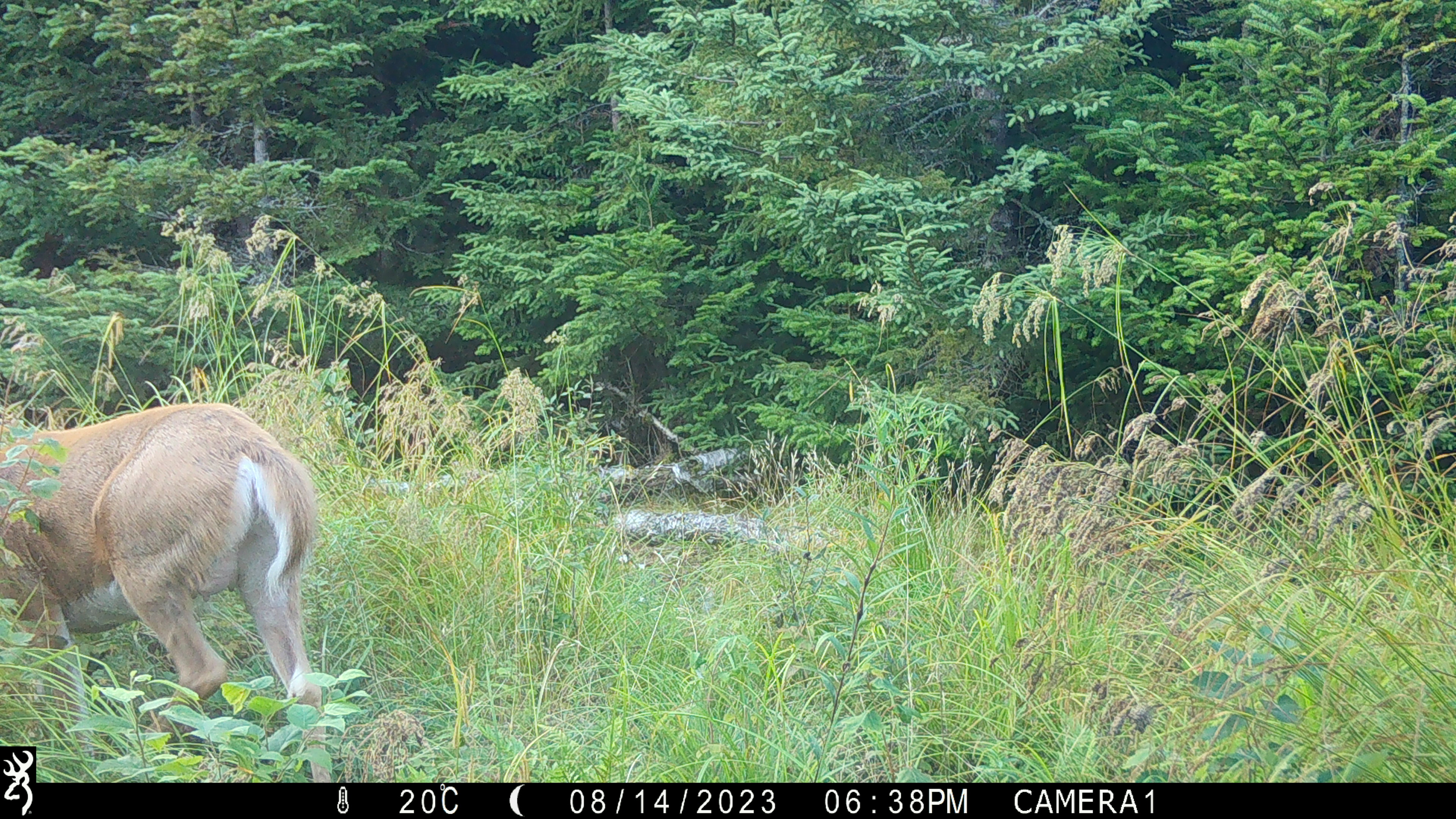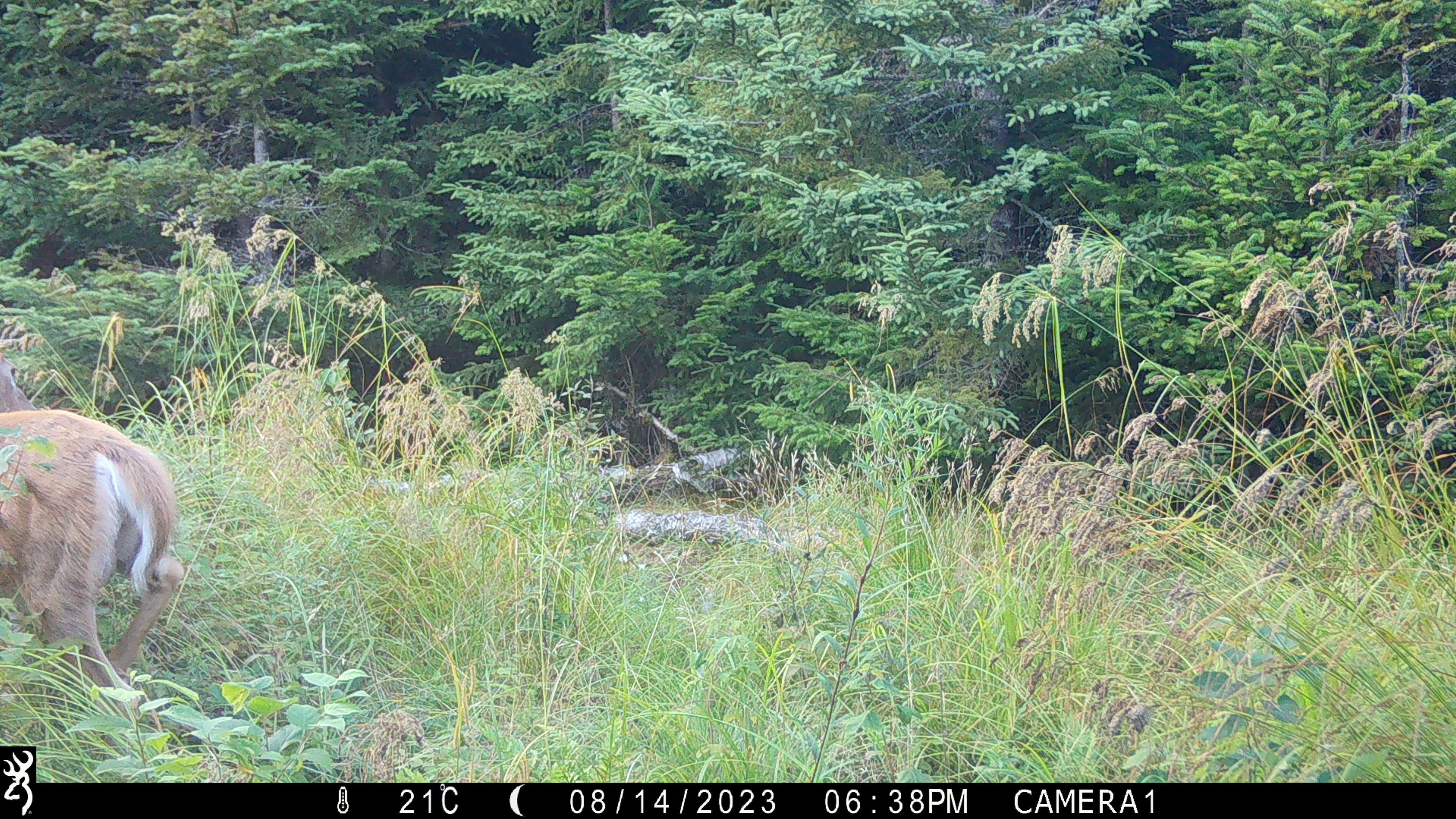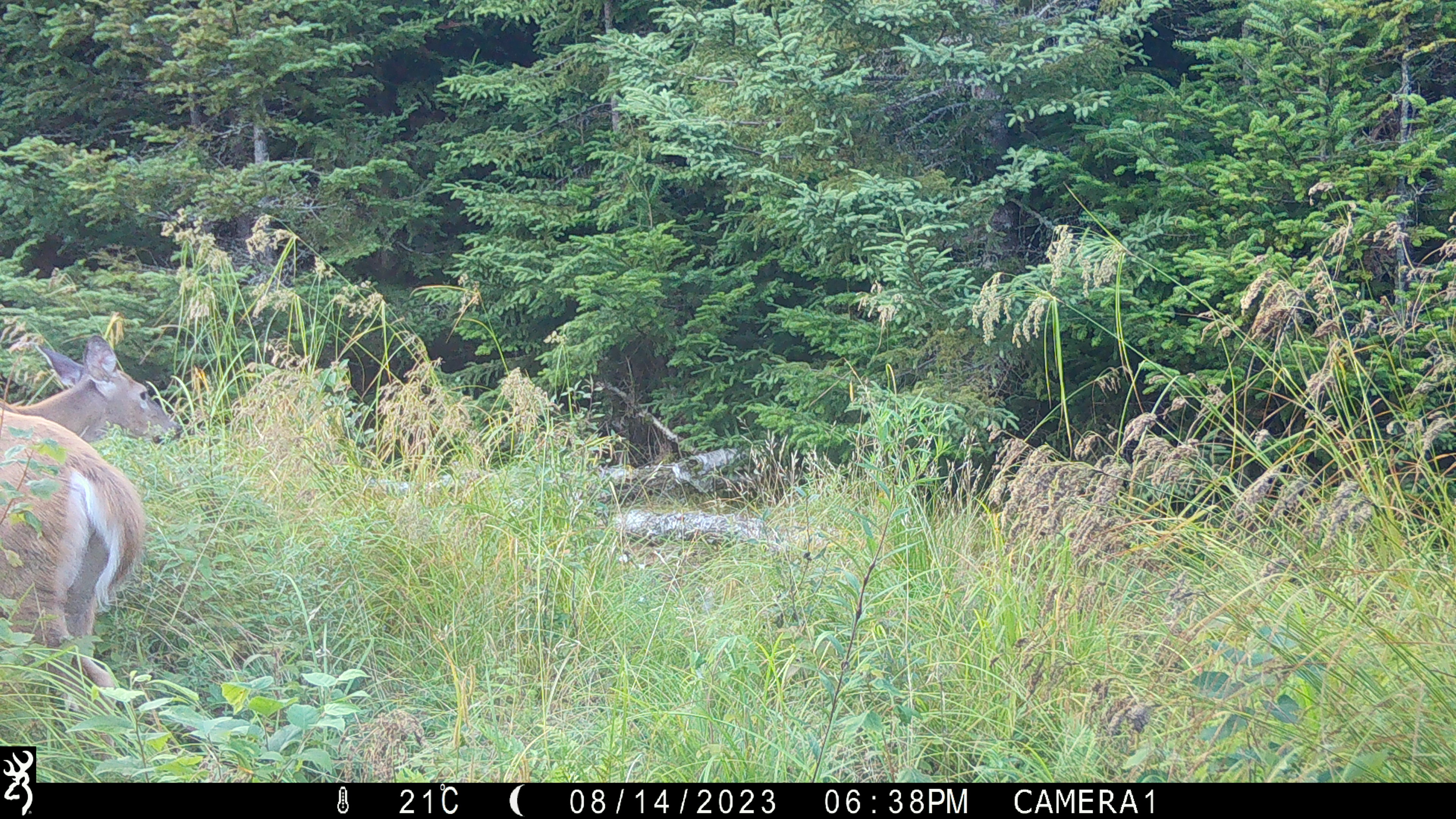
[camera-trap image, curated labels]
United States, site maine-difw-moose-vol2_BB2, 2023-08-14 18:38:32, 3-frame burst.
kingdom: Animalia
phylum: Chordata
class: Mammalia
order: Artiodactyla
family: Cervidae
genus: Odocoileus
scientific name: Odocoileus virginianus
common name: white-tailed deer